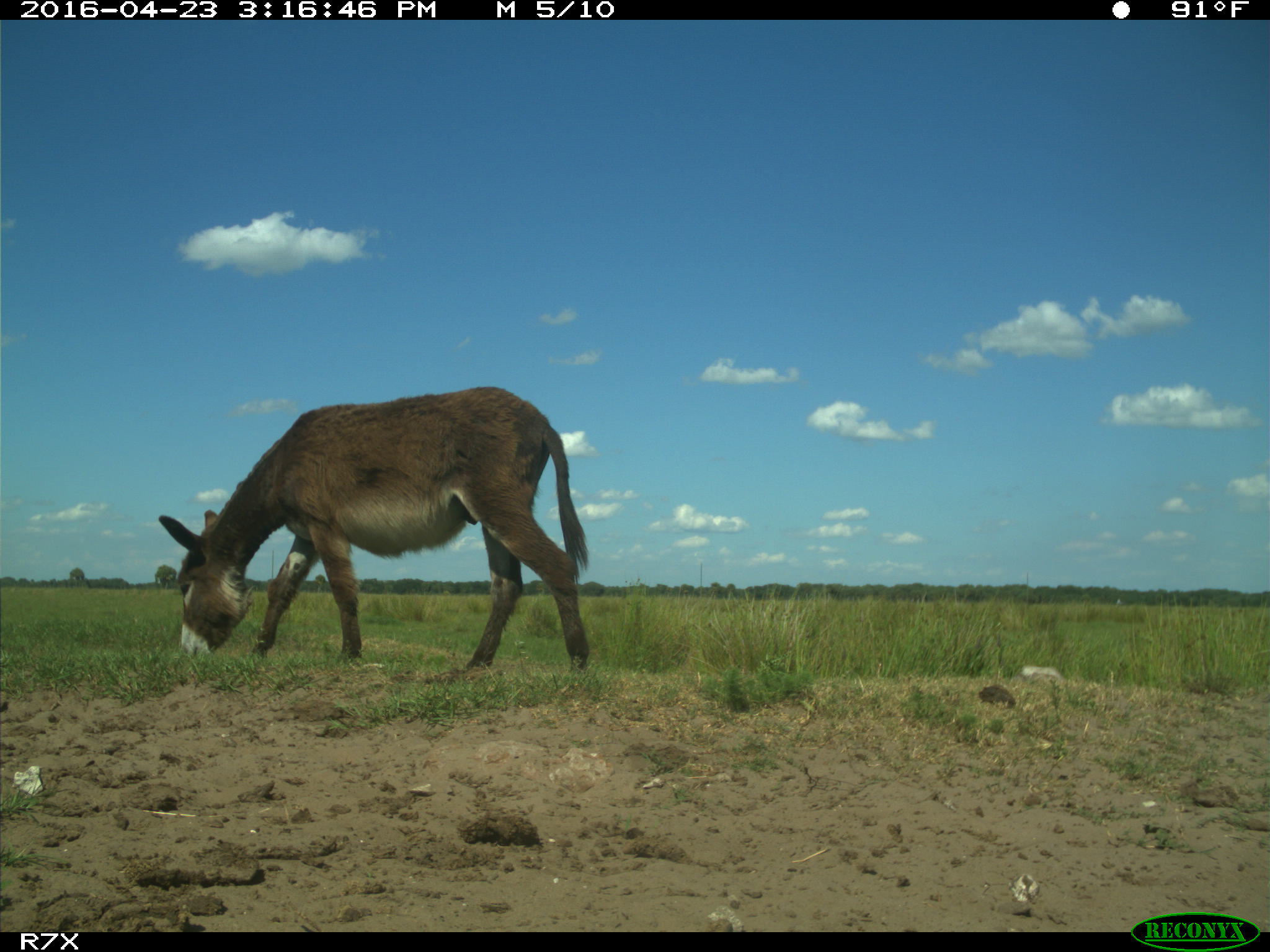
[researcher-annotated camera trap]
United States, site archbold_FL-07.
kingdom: Animalia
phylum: Chordata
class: Mammalia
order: Artiodactyla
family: Bovidae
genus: Bos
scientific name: Bos taurus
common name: domestic cow